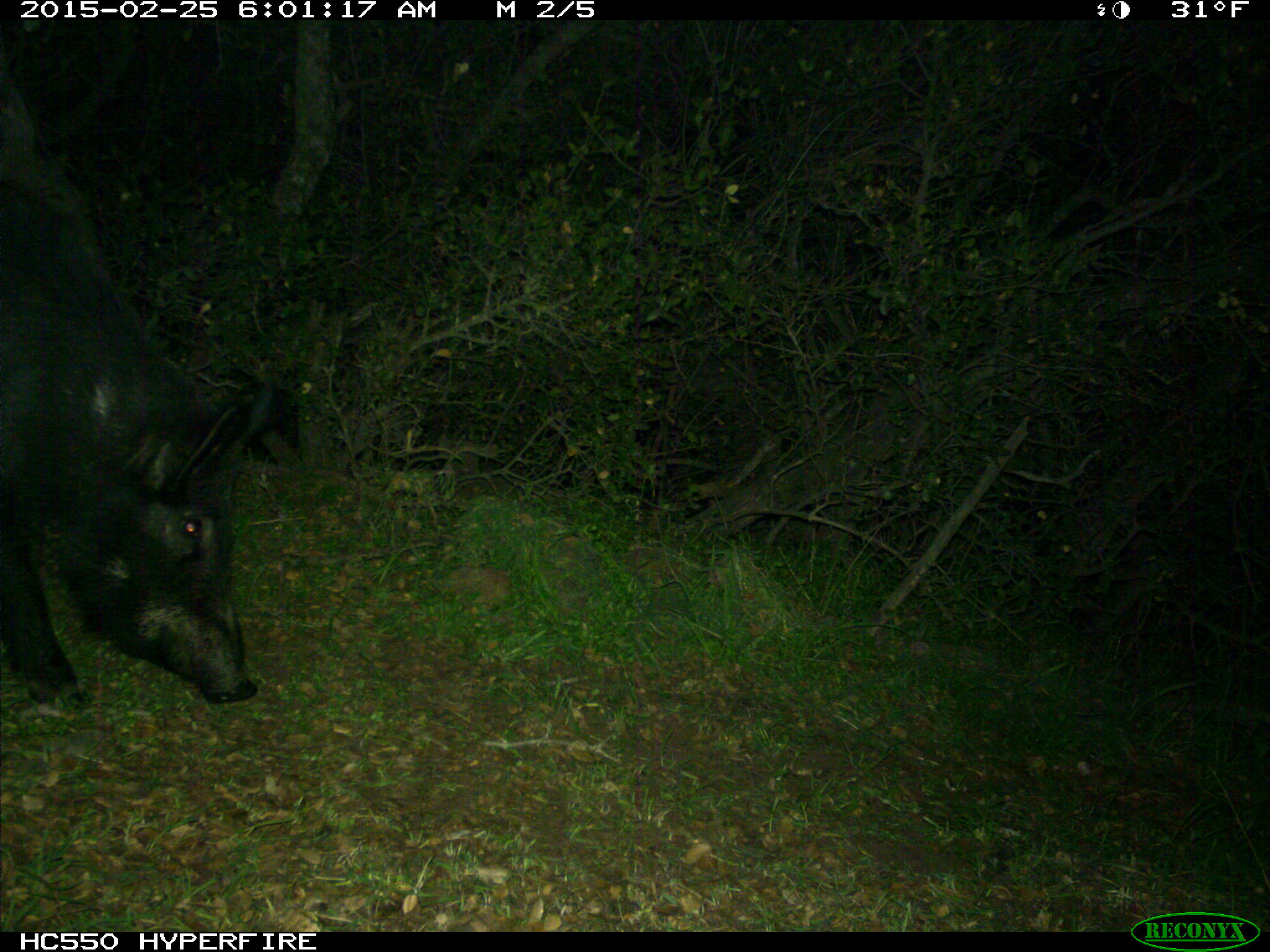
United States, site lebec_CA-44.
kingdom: Animalia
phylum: Chordata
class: Mammalia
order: Artiodactyla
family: Suidae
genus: Sus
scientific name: Sus scrofa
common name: wild boar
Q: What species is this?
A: Sus scrofa (wild boar).